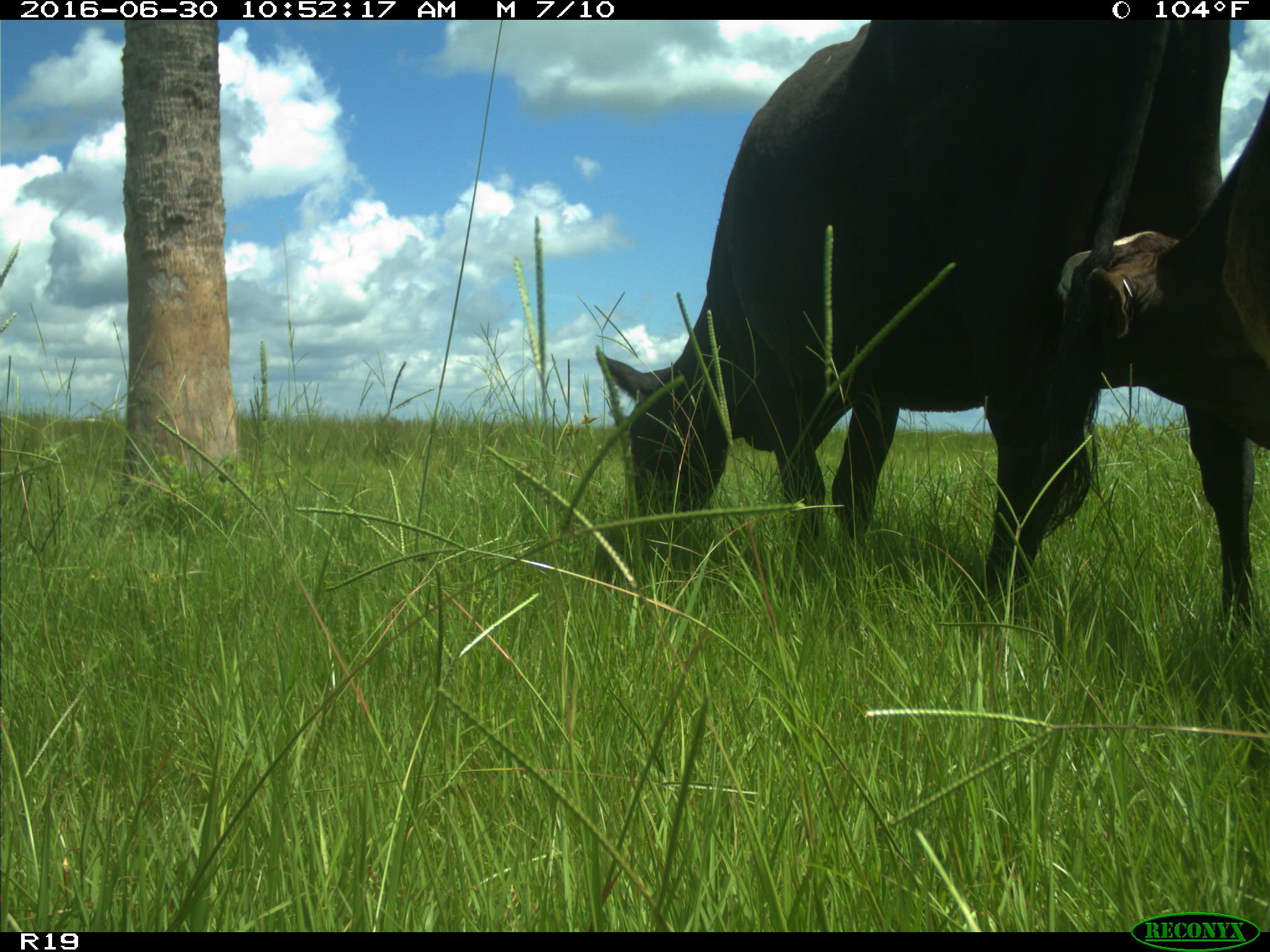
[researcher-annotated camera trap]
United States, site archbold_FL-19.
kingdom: Animalia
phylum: Chordata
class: Mammalia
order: Artiodactyla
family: Bovidae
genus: Bos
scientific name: Bos taurus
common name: domestic cow